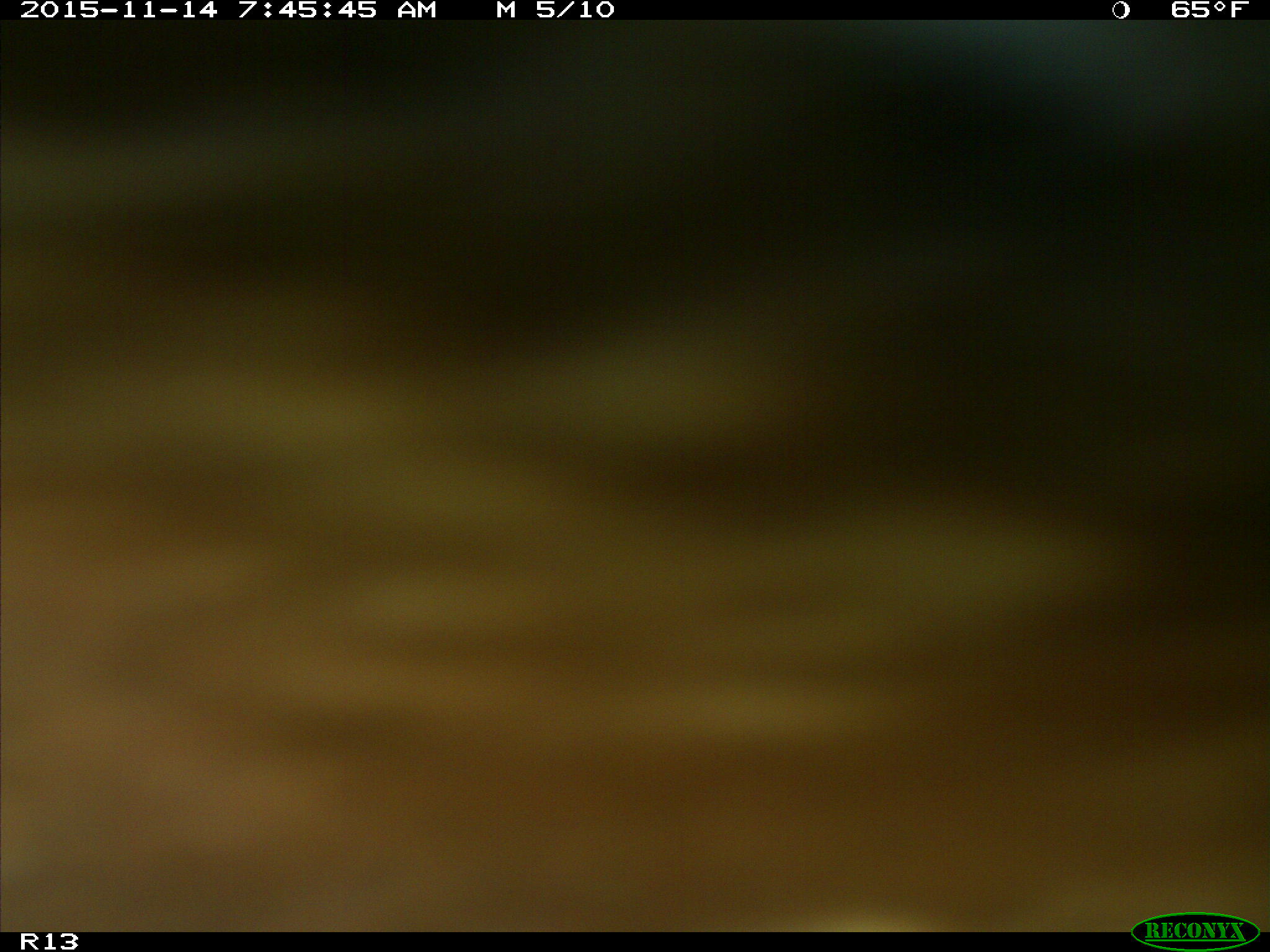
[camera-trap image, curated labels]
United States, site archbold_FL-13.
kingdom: Animalia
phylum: Chordata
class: Mammalia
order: Artiodactyla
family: Bovidae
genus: Bos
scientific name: Bos taurus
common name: domestic cow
Bos taurus (domestic cow).